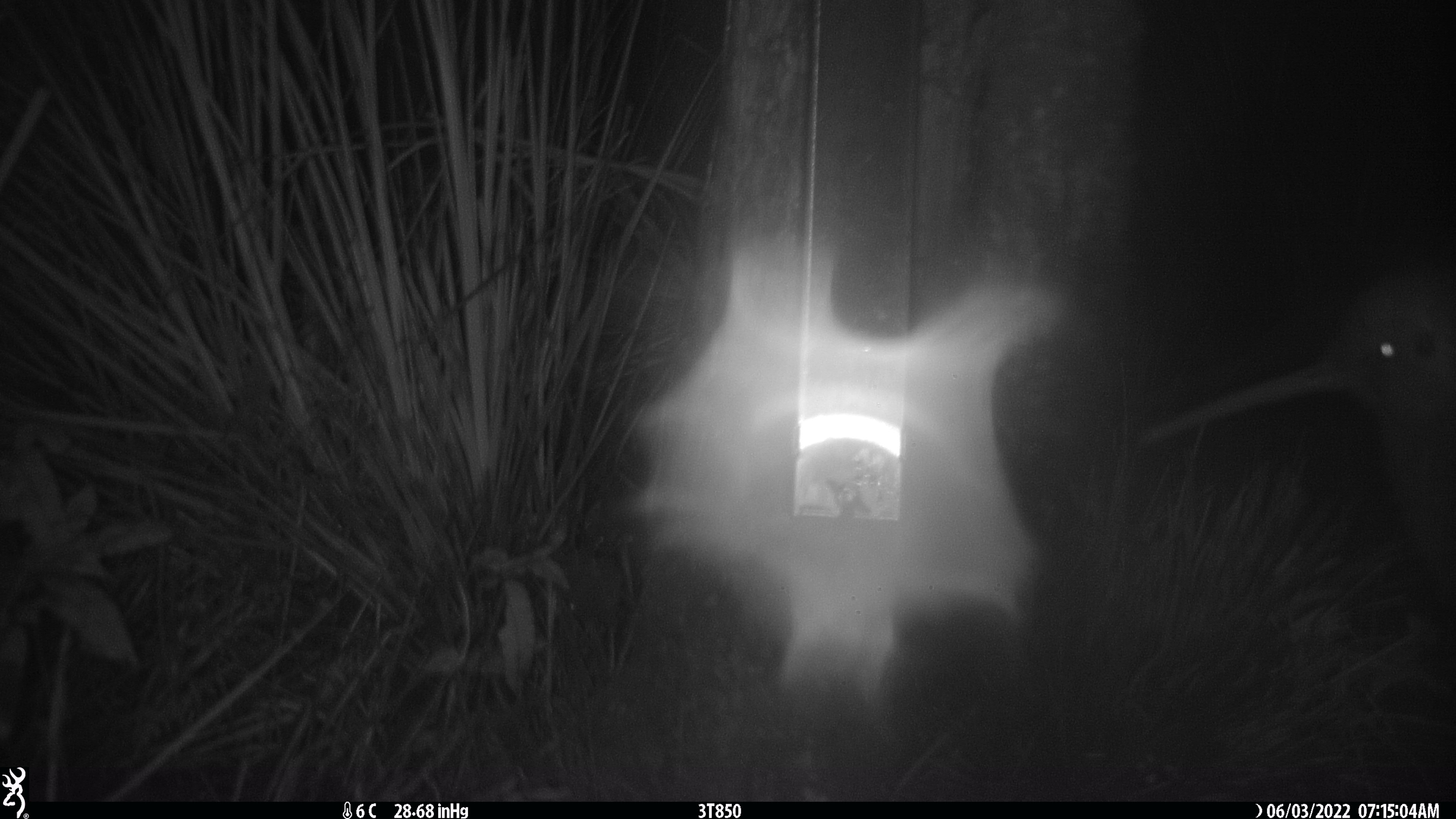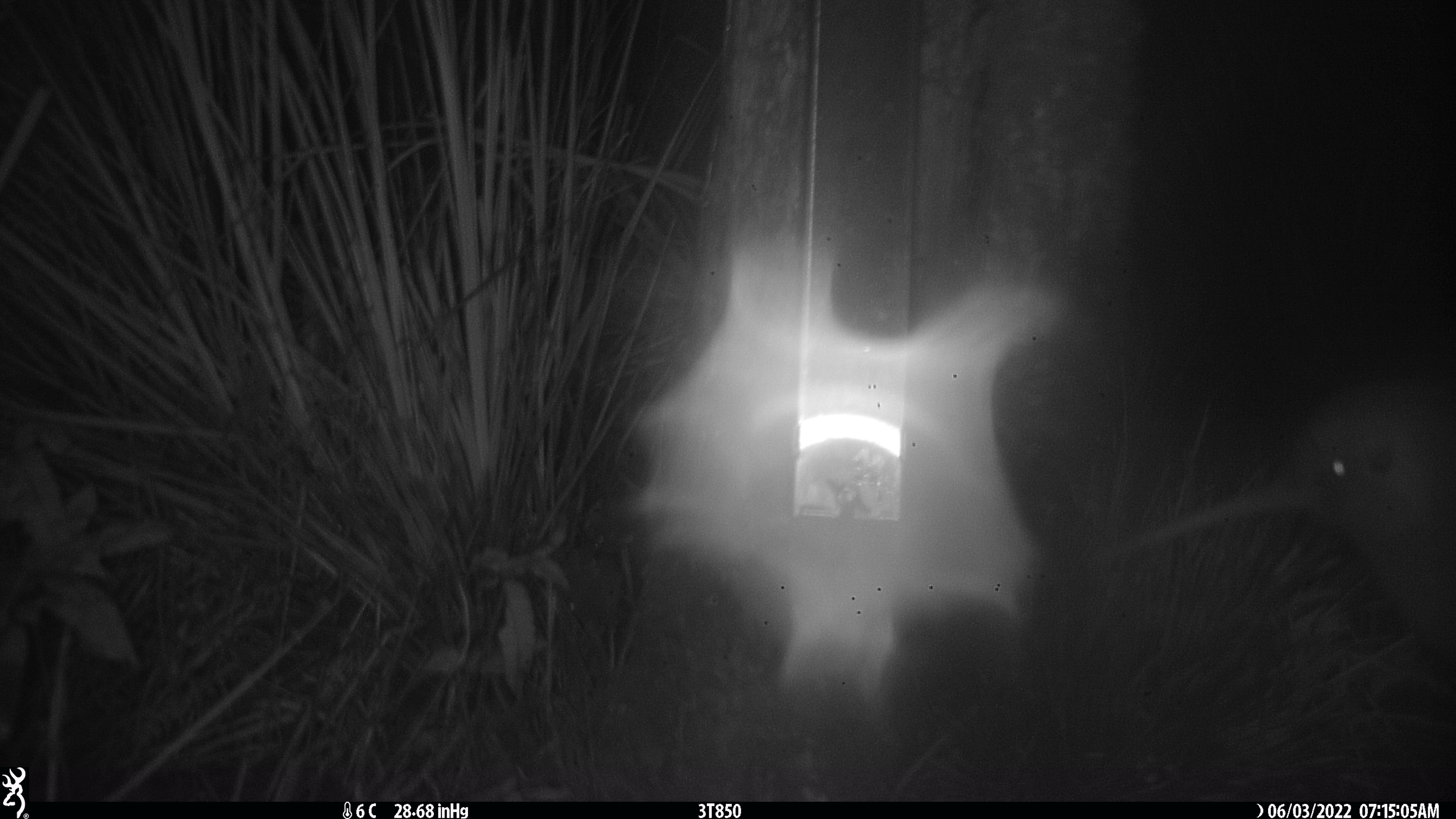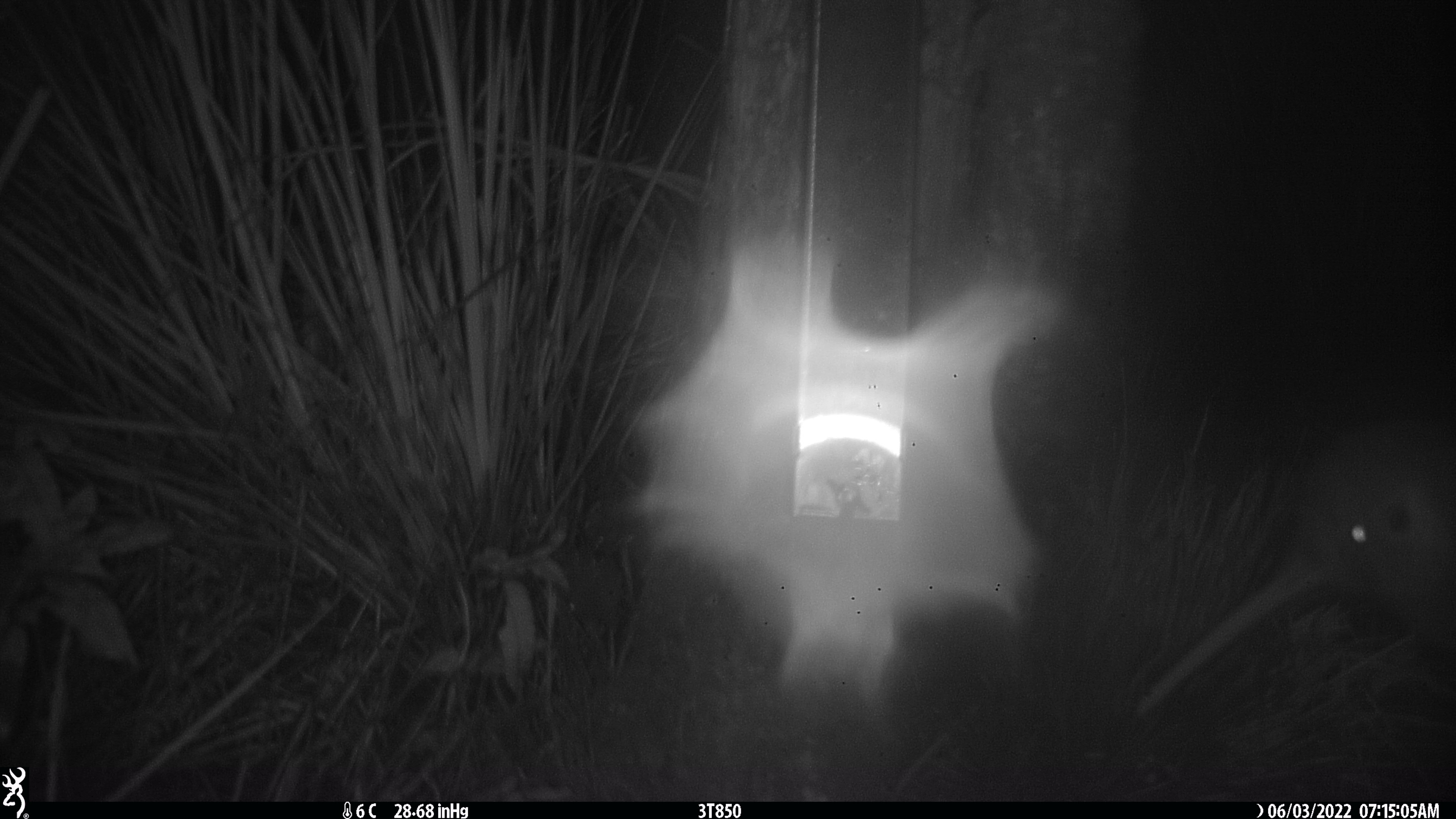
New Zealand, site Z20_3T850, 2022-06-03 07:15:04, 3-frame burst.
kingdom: Animalia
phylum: Chordata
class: Aves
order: Apterygiformes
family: Apterygidae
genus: Apteryx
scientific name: Apteryx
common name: kiwi